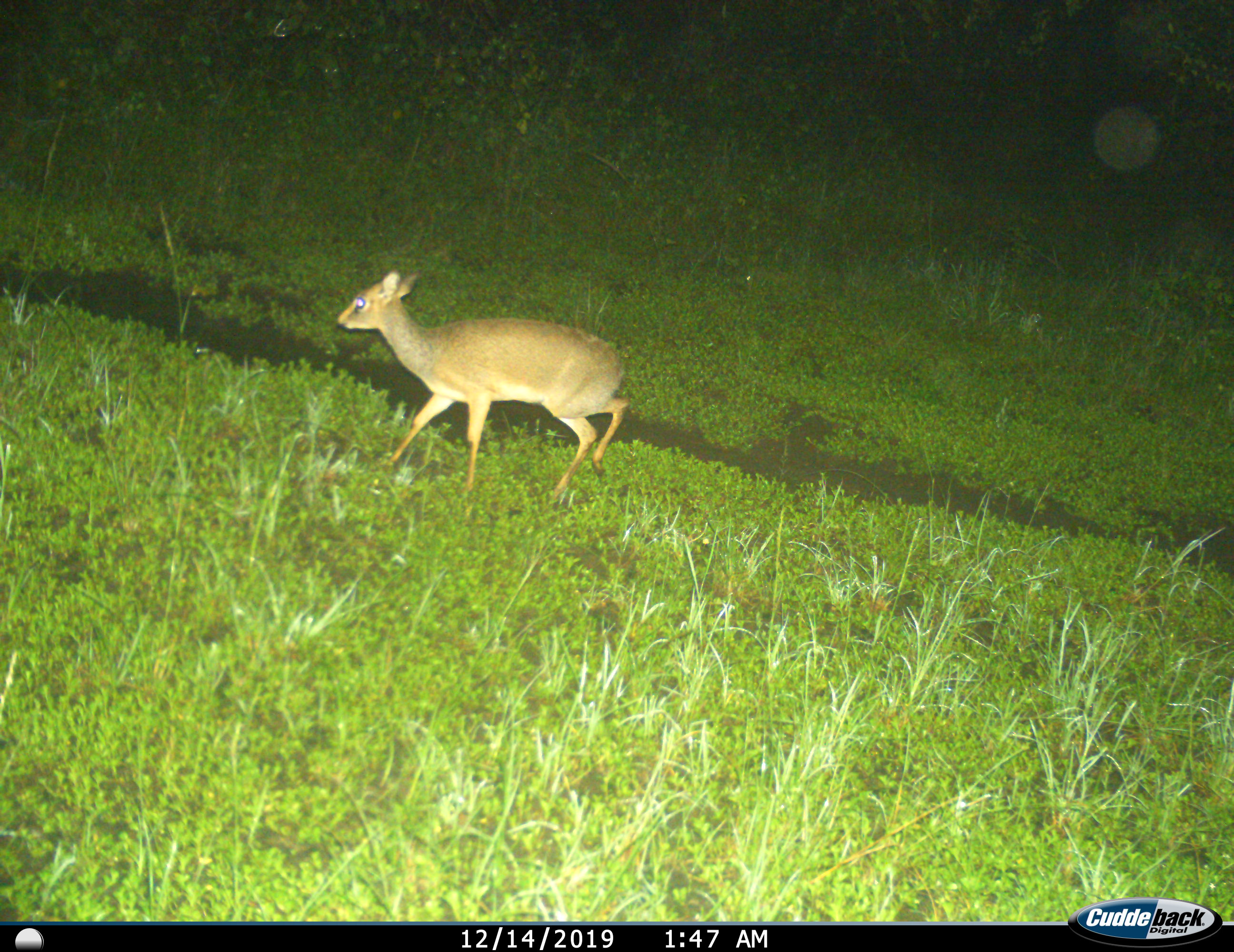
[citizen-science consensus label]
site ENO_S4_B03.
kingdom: Animalia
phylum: Chordata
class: Mammalia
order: Artiodactyla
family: Bovidae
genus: Madoqua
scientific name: Madoqua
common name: dik-dik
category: dikdik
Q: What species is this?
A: Dikdik (dik-dik) (Madoqua).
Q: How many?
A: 1.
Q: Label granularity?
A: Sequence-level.